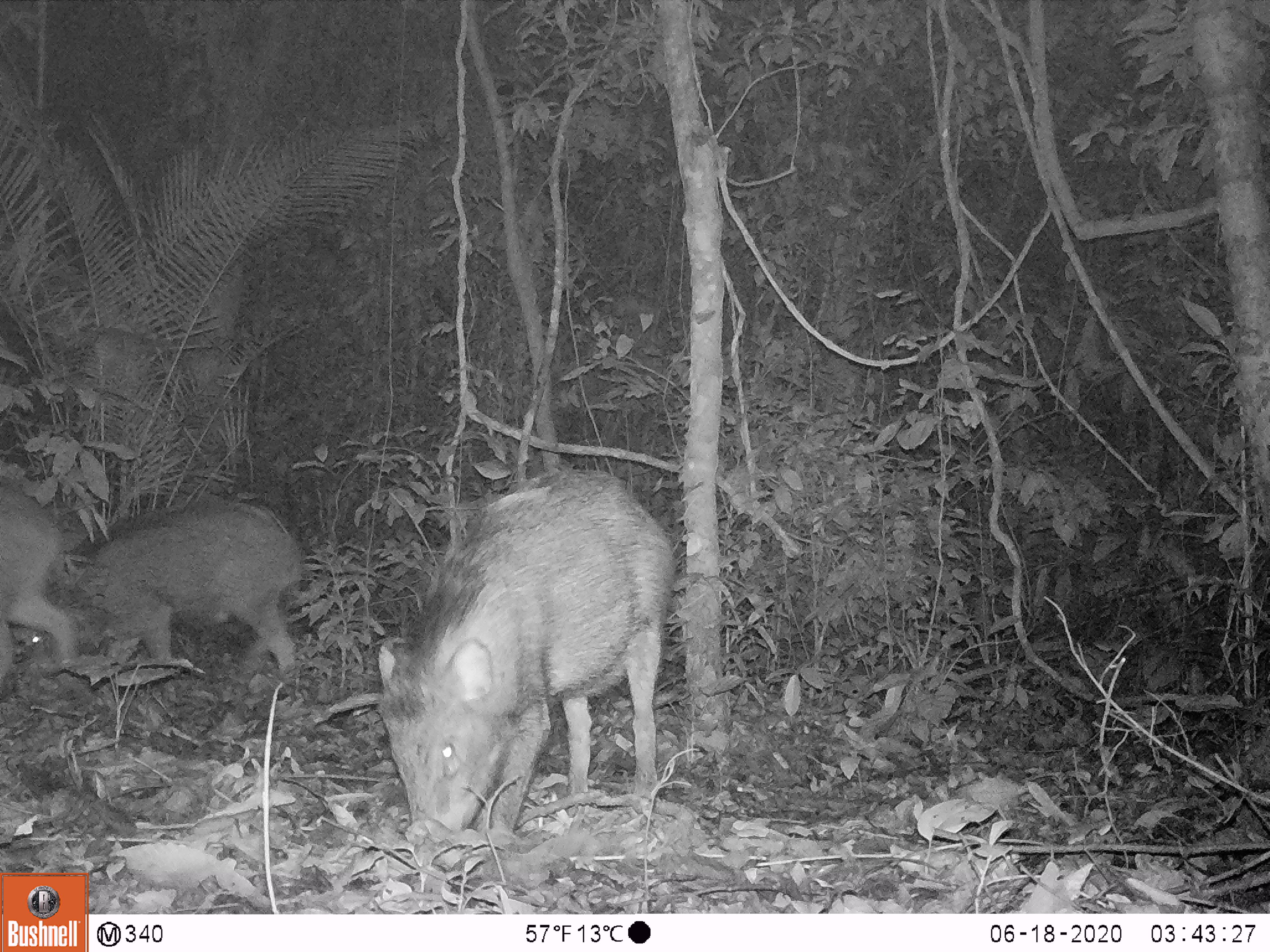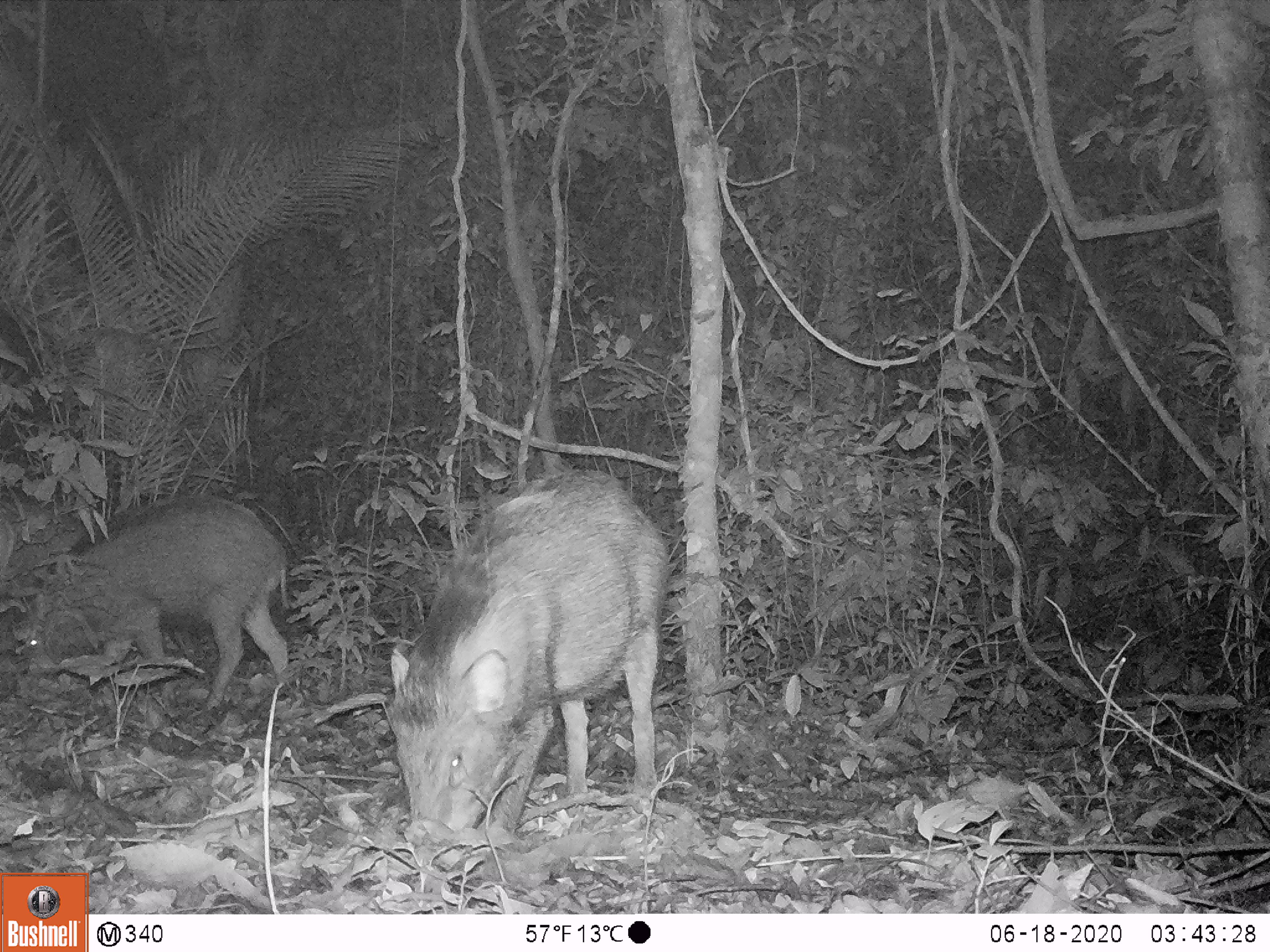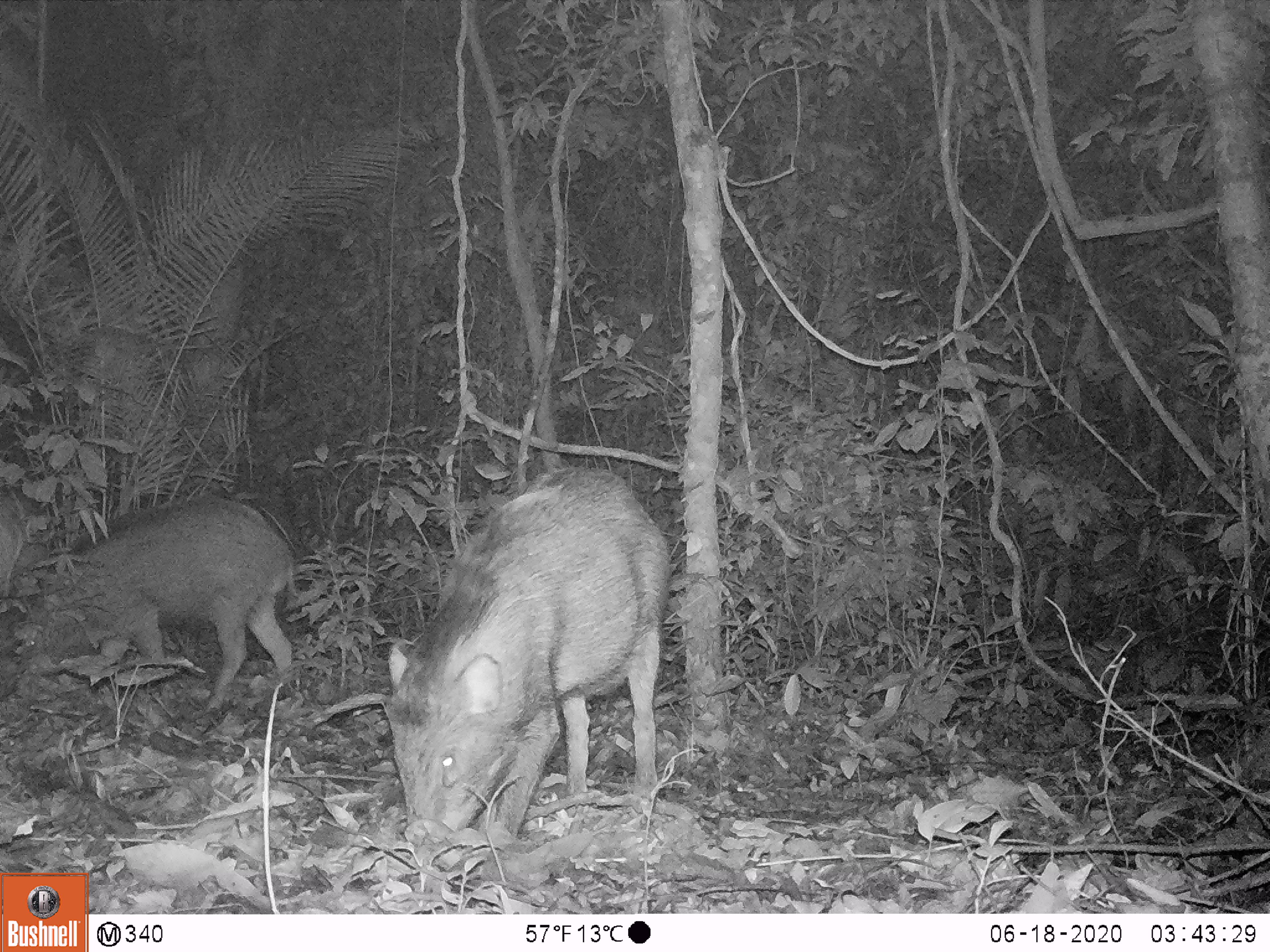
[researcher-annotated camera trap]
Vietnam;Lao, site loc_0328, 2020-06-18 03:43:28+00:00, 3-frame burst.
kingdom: Animalia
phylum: Chordata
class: Mammalia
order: Artiodactyla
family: Suidae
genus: Sus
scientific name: Sus scrofa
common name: eurasian wild pig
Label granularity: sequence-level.